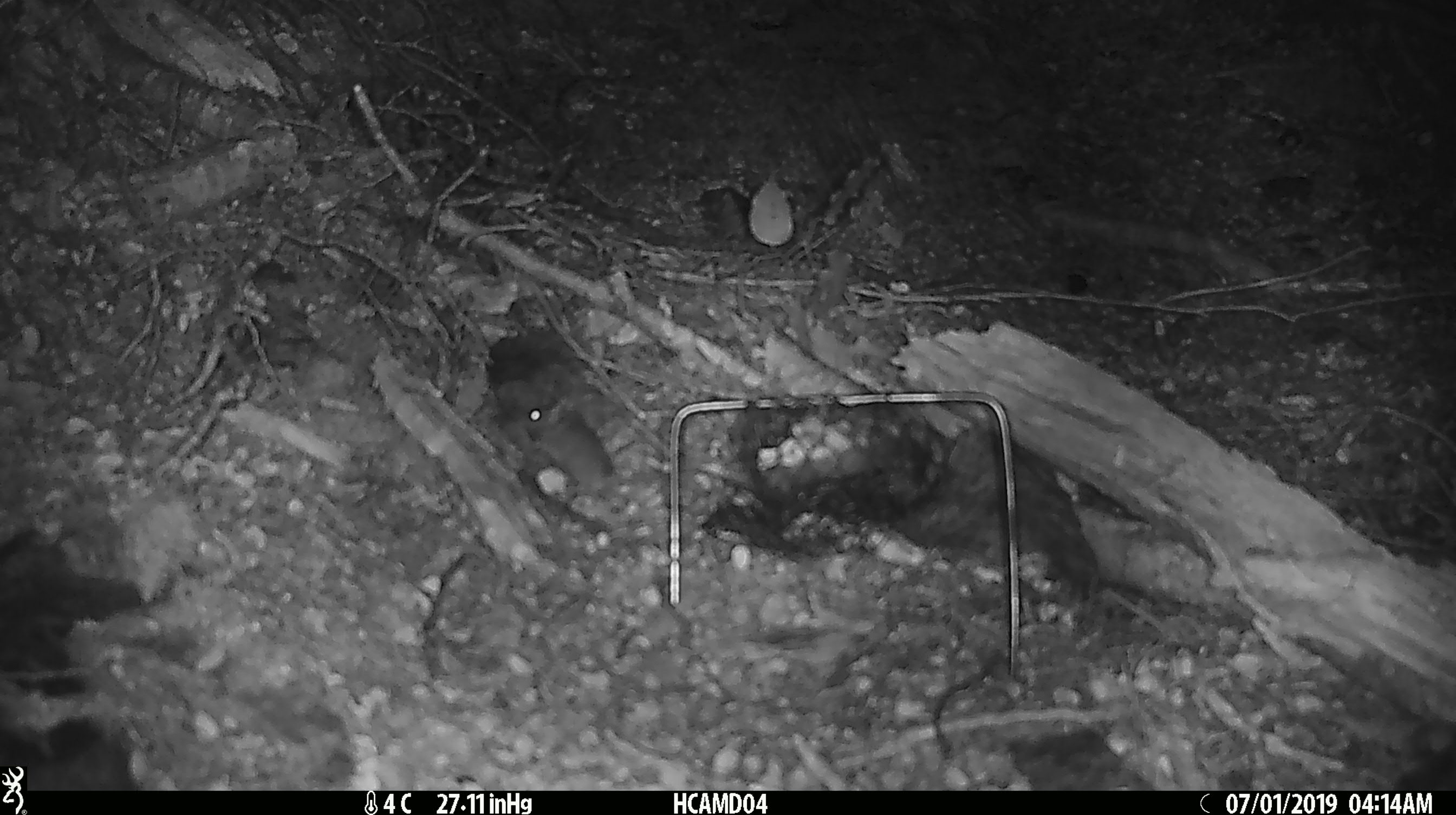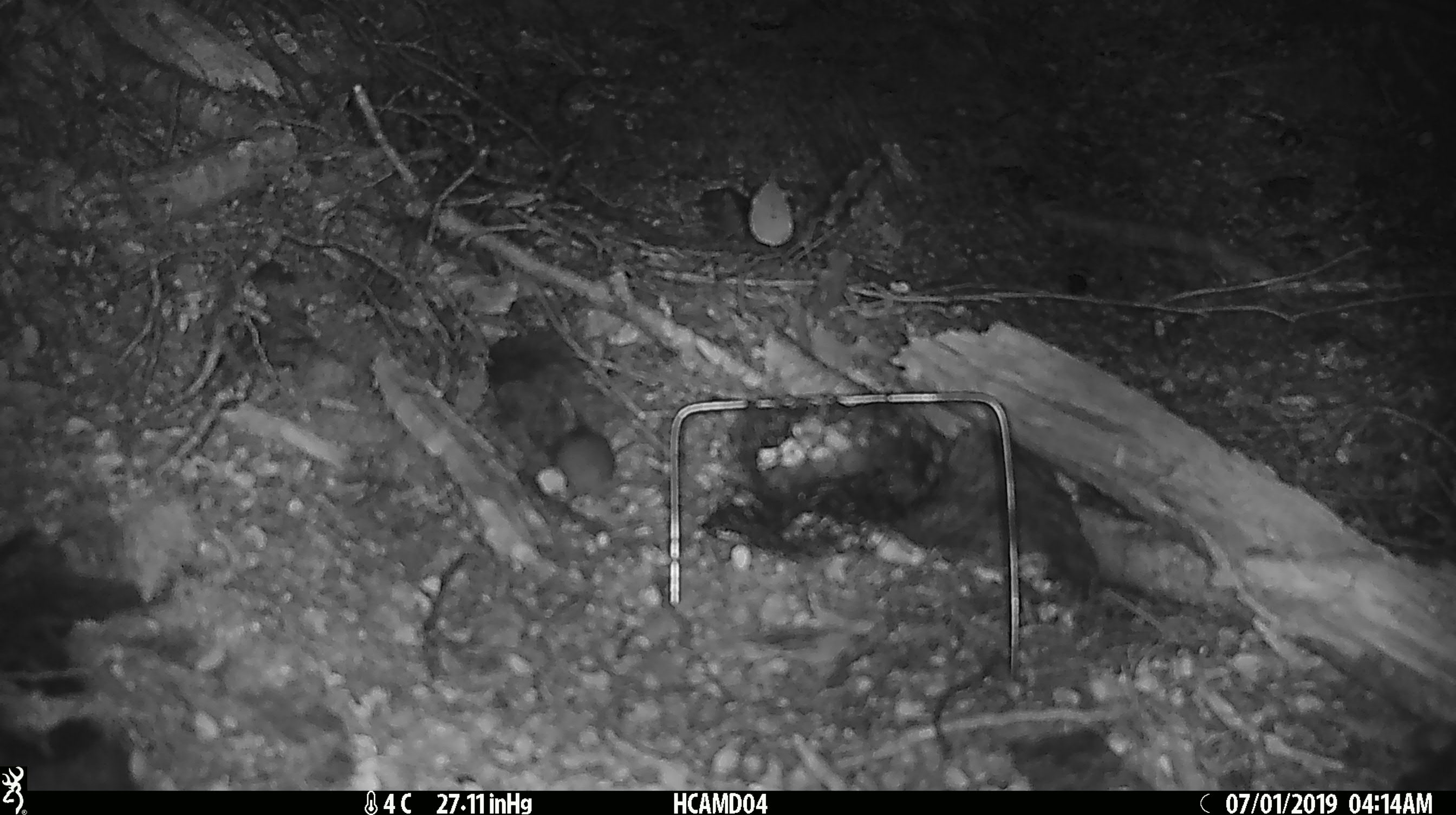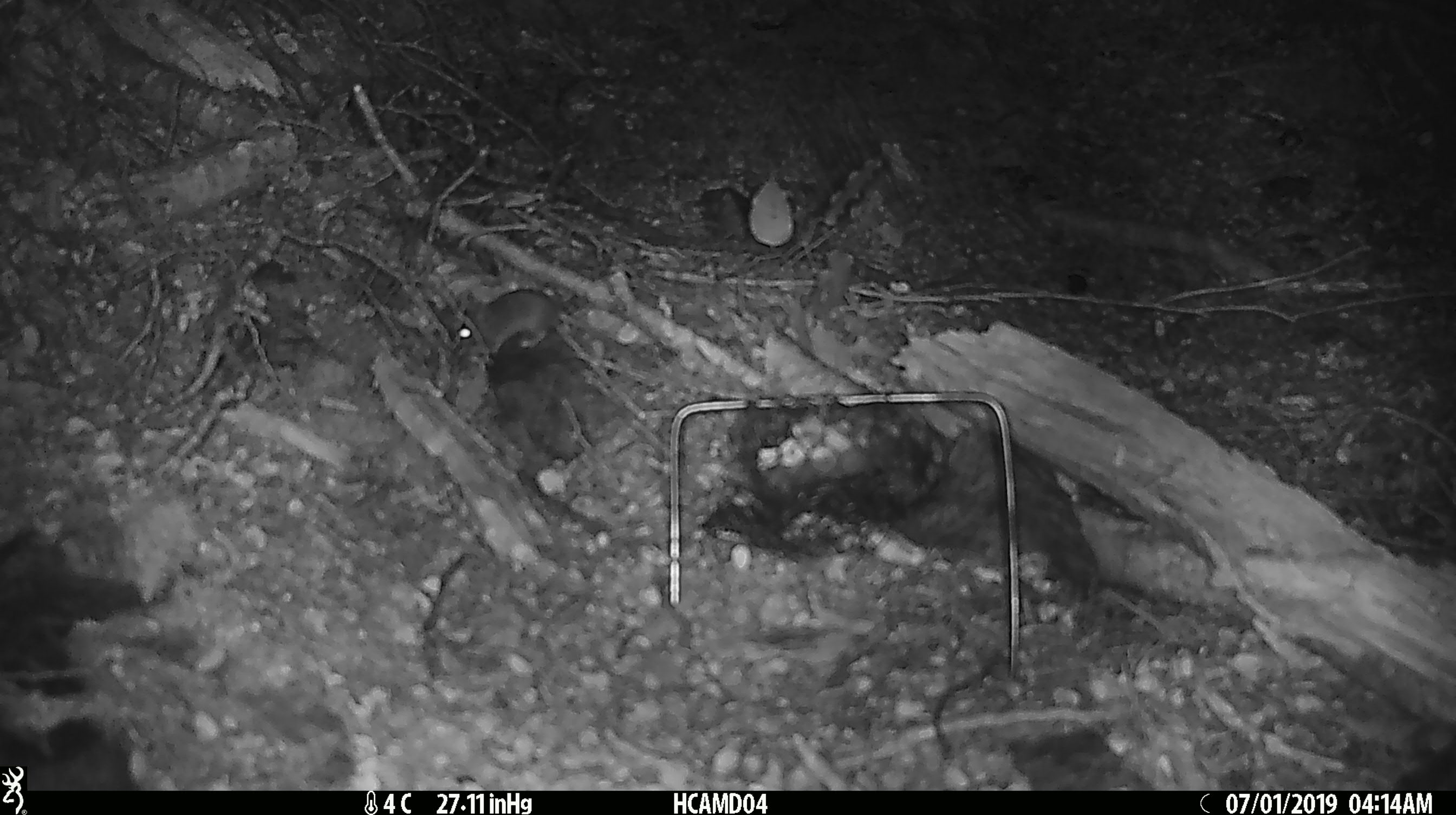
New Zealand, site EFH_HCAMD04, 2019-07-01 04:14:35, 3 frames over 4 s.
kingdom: Animalia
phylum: Chordata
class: Mammalia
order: Rodentia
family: Muridae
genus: Mus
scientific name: Mus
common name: mouse